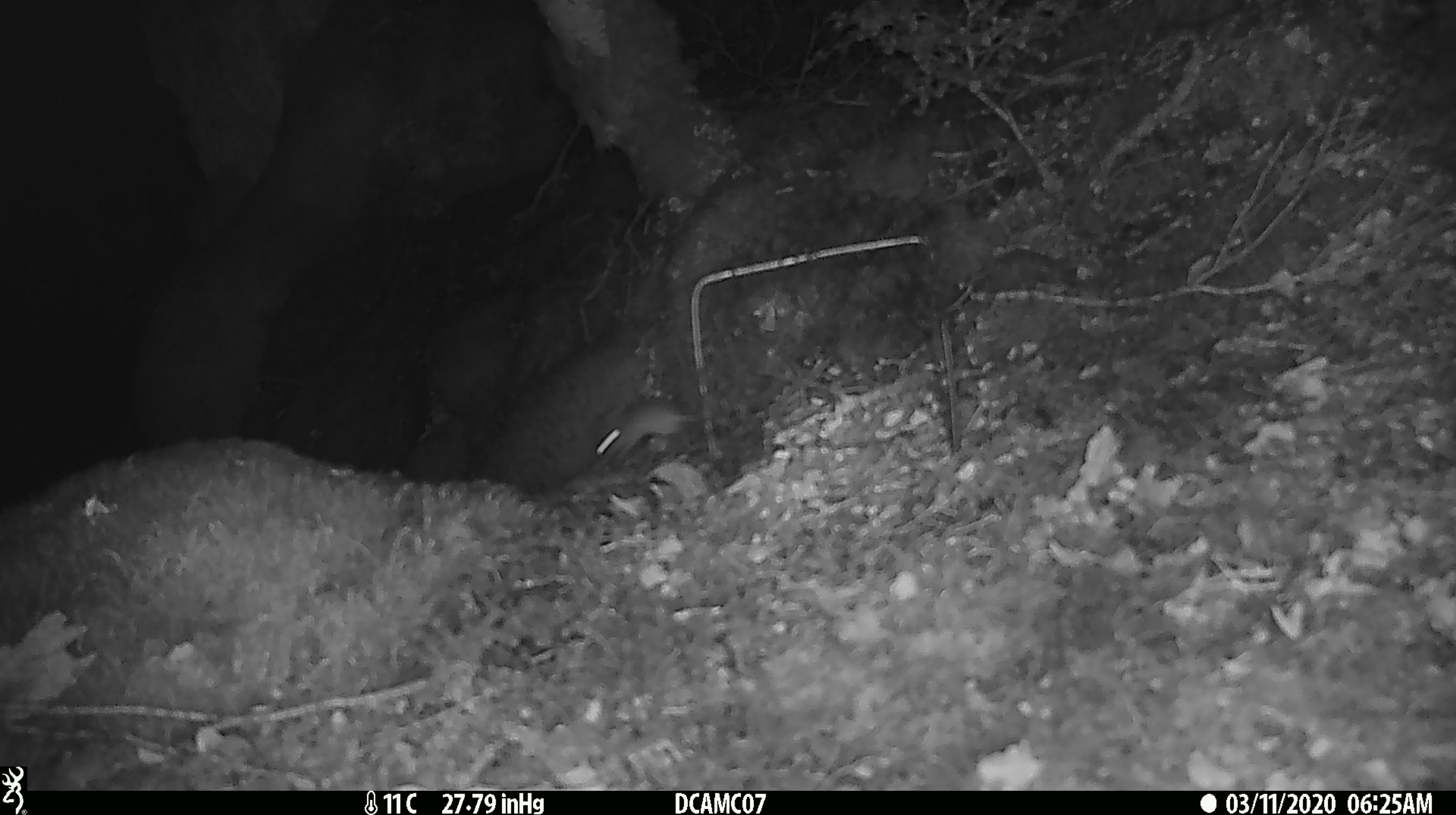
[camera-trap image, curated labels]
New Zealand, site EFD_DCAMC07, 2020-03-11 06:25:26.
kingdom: Animalia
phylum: Chordata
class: Mammalia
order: Rodentia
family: Muridae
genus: Mus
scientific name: Mus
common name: mouse